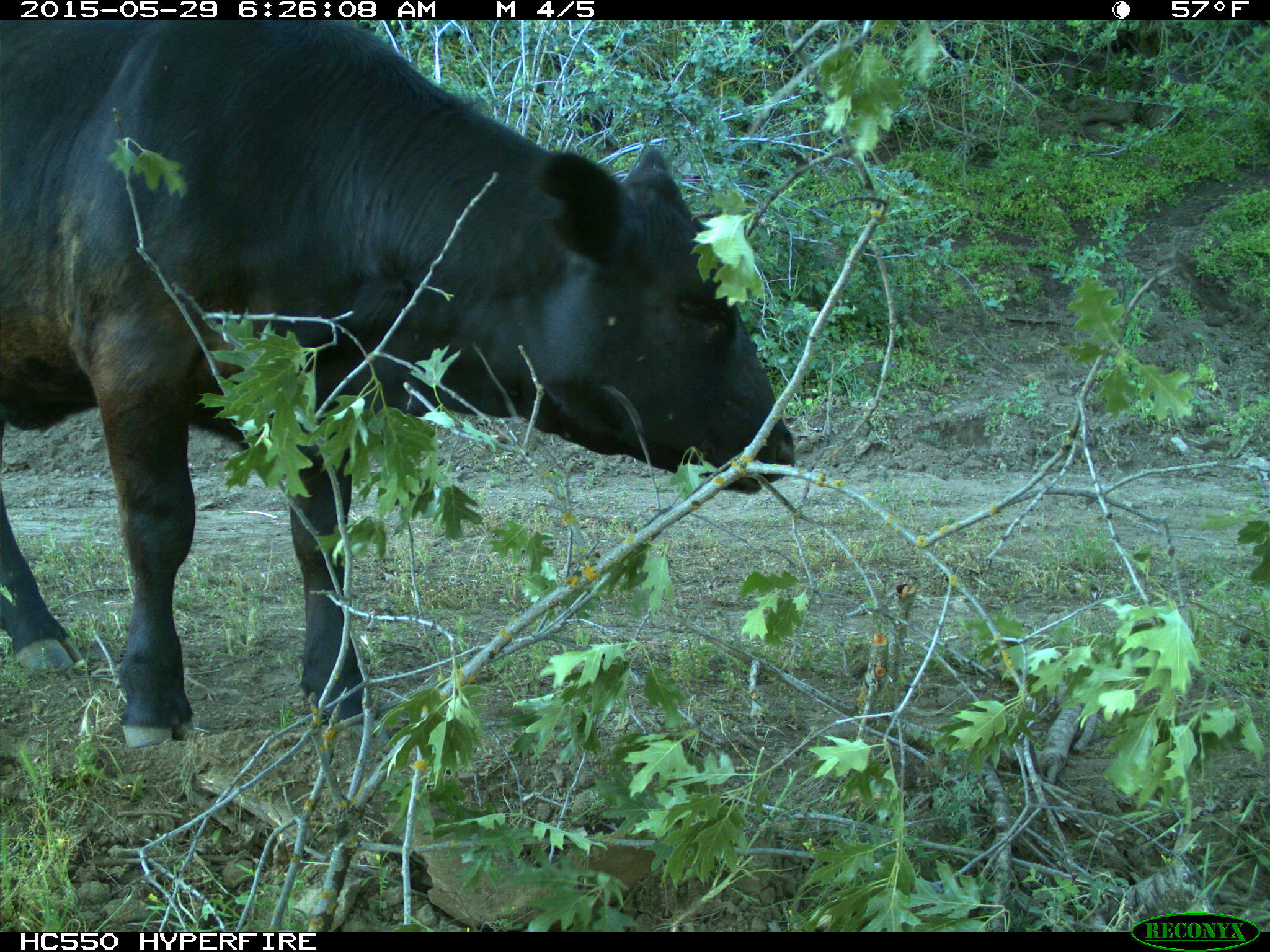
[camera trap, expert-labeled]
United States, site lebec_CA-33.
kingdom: Animalia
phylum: Chordata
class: Mammalia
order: Artiodactyla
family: Bovidae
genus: Bos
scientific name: Bos taurus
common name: domestic cow